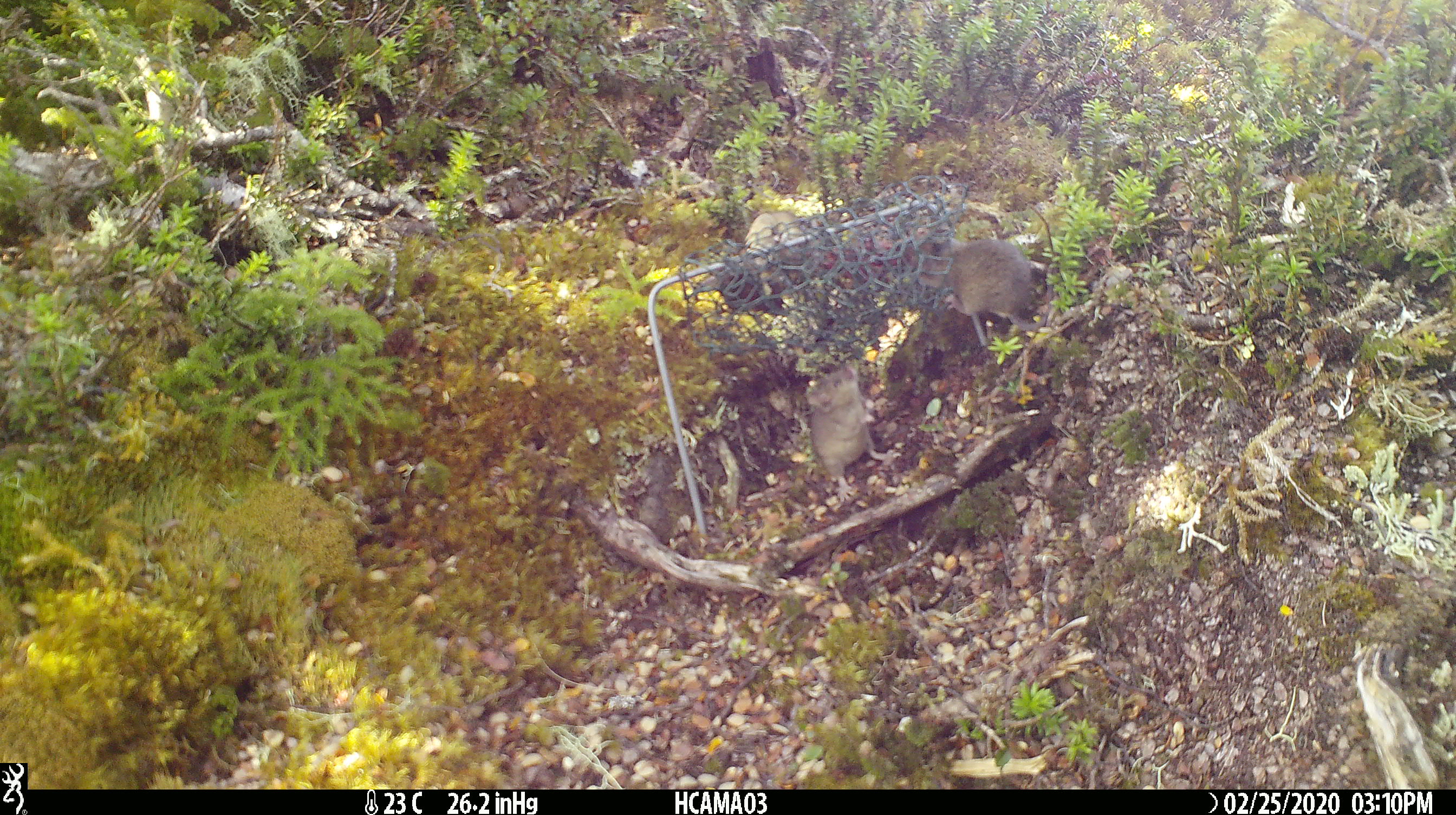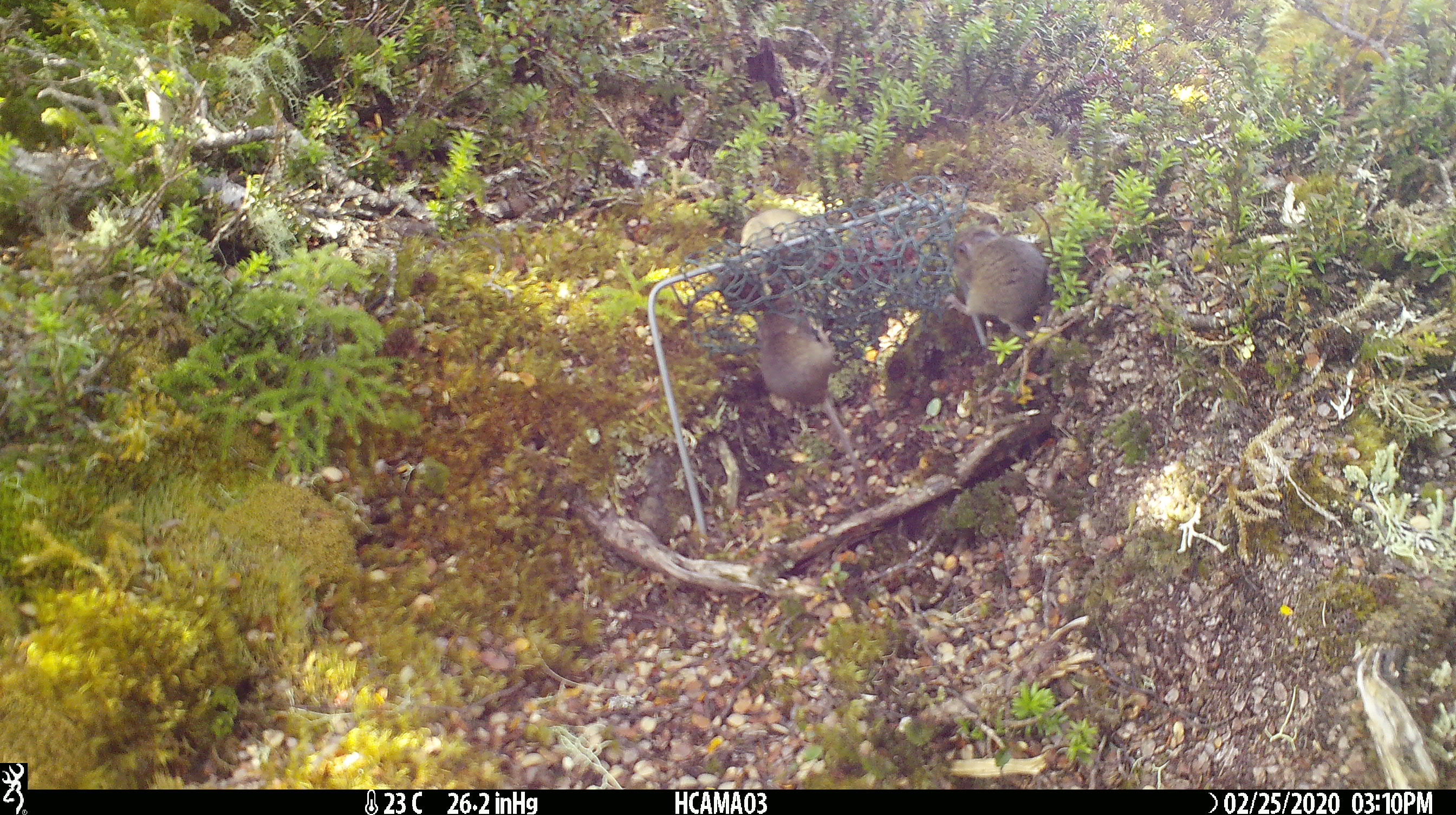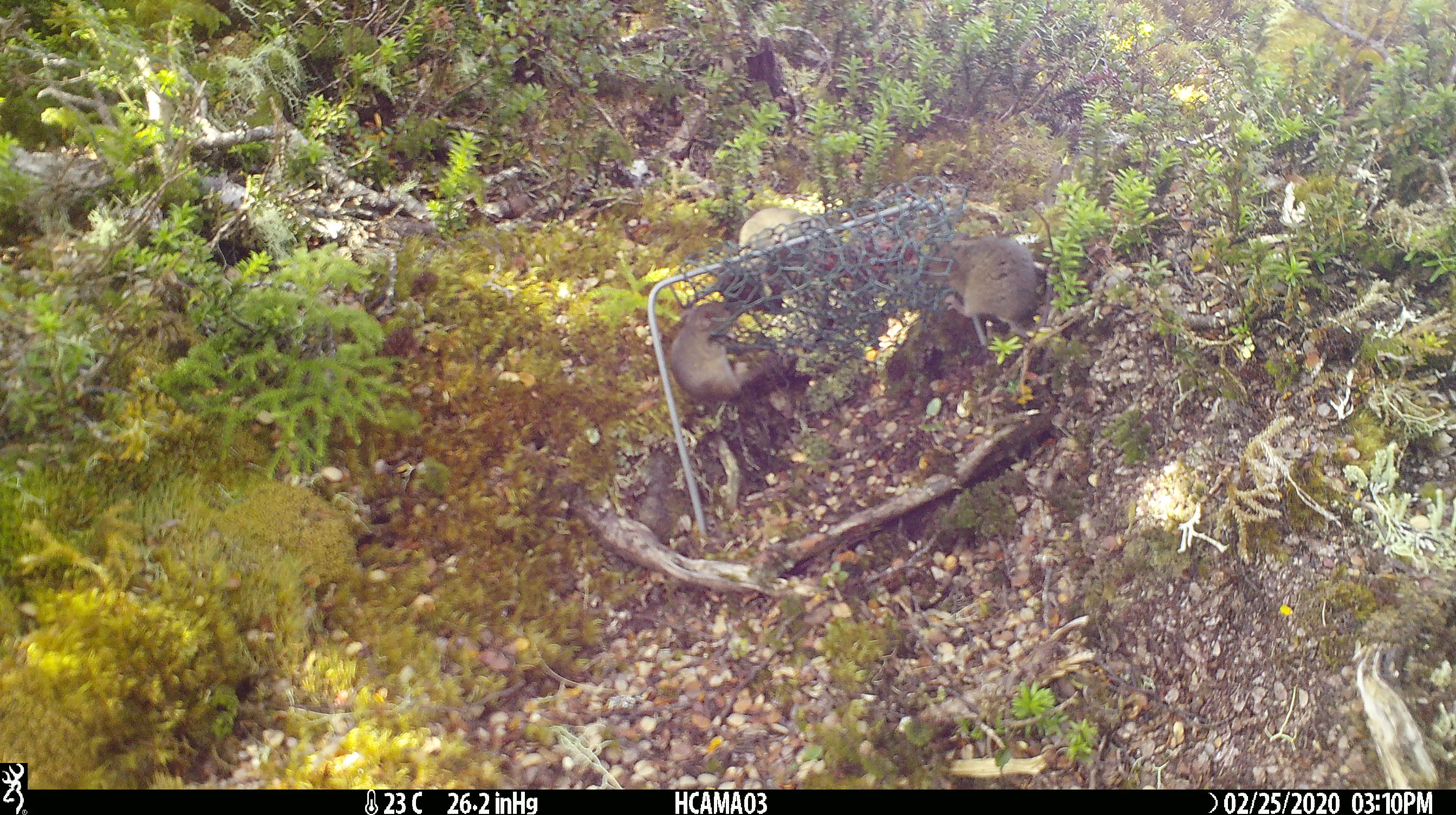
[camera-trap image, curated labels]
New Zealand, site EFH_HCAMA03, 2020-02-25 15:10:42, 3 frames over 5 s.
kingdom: Animalia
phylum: Chordata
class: Mammalia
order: Rodentia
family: Muridae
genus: Mus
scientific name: Mus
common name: mouse